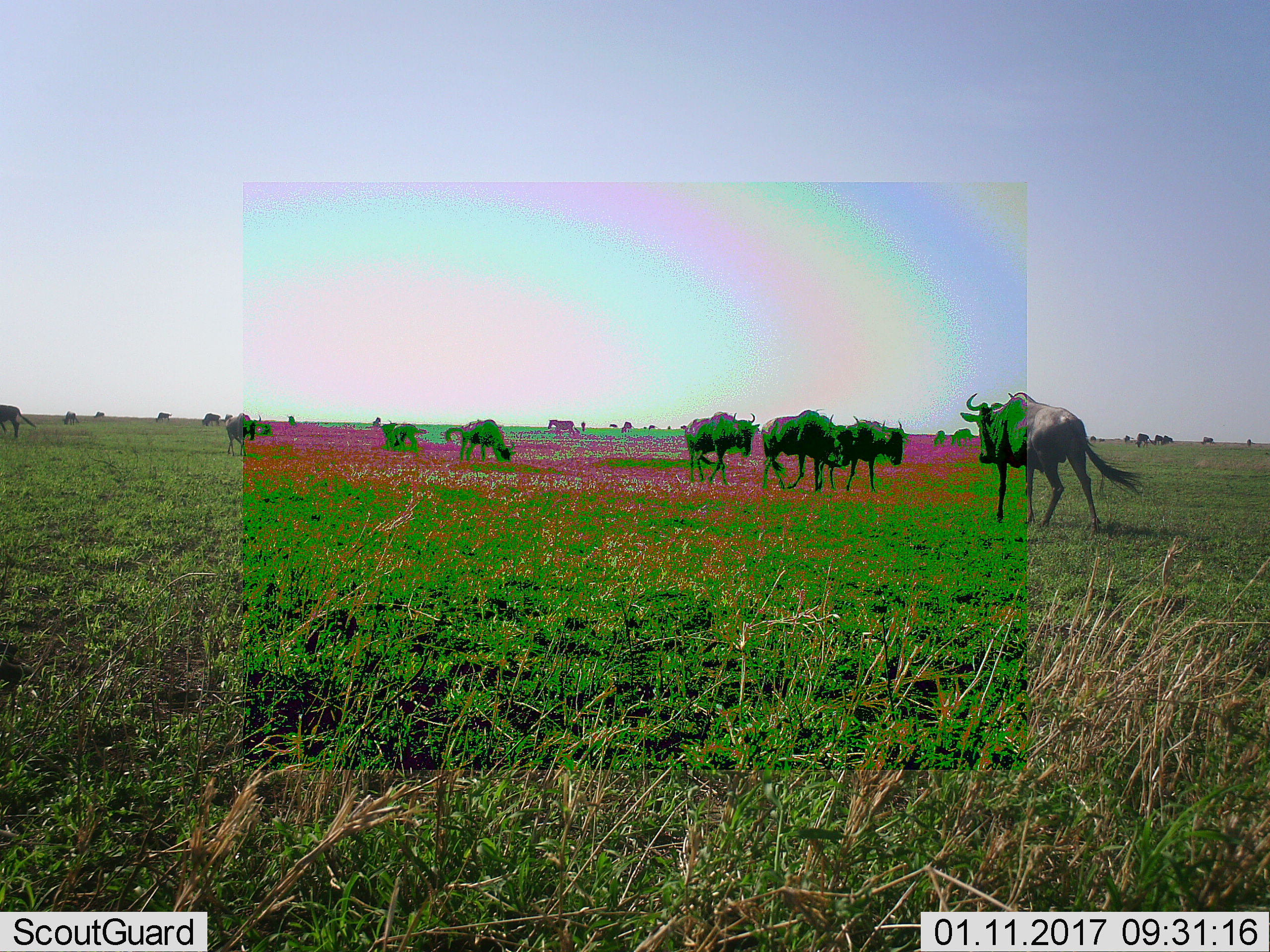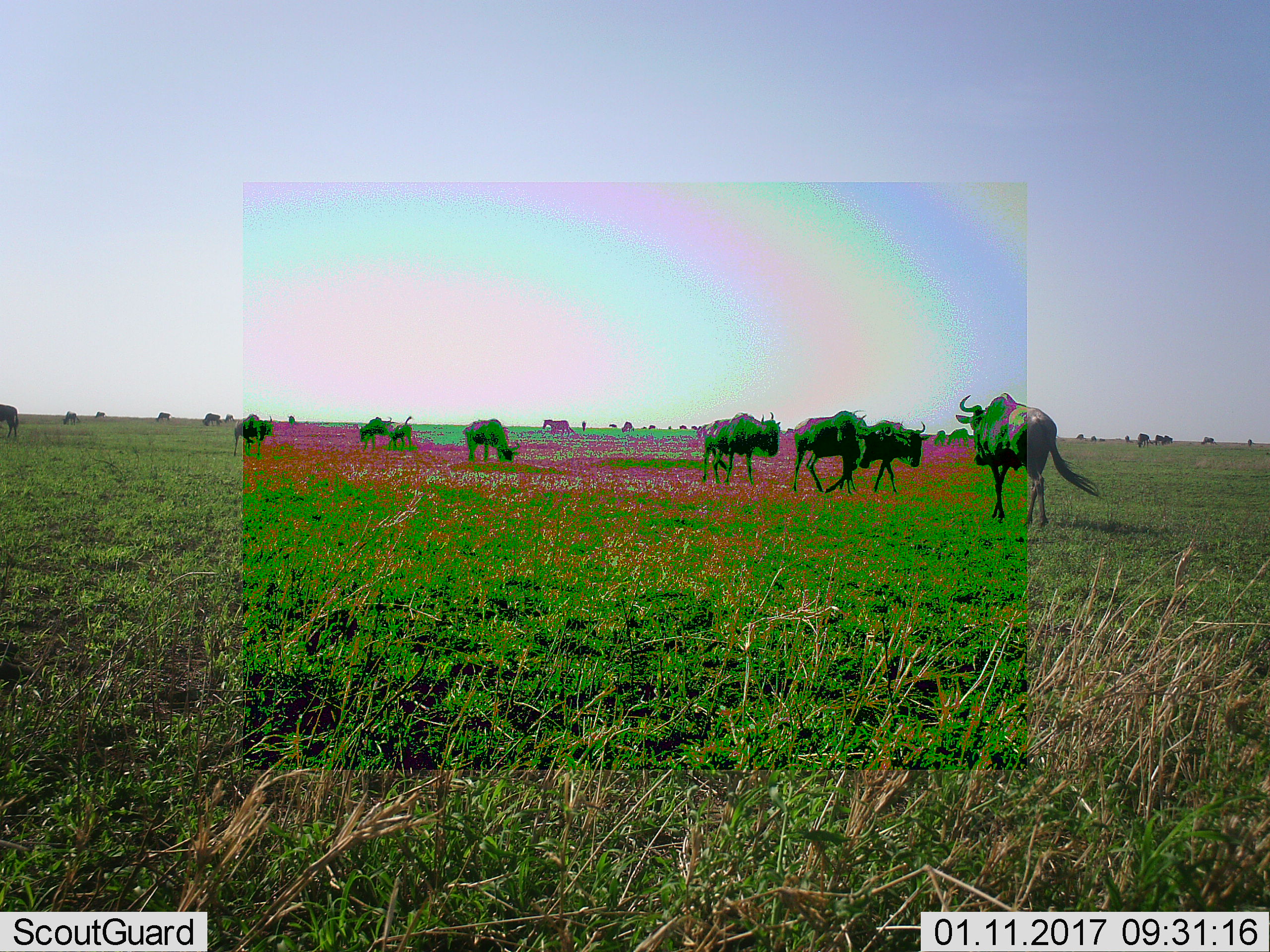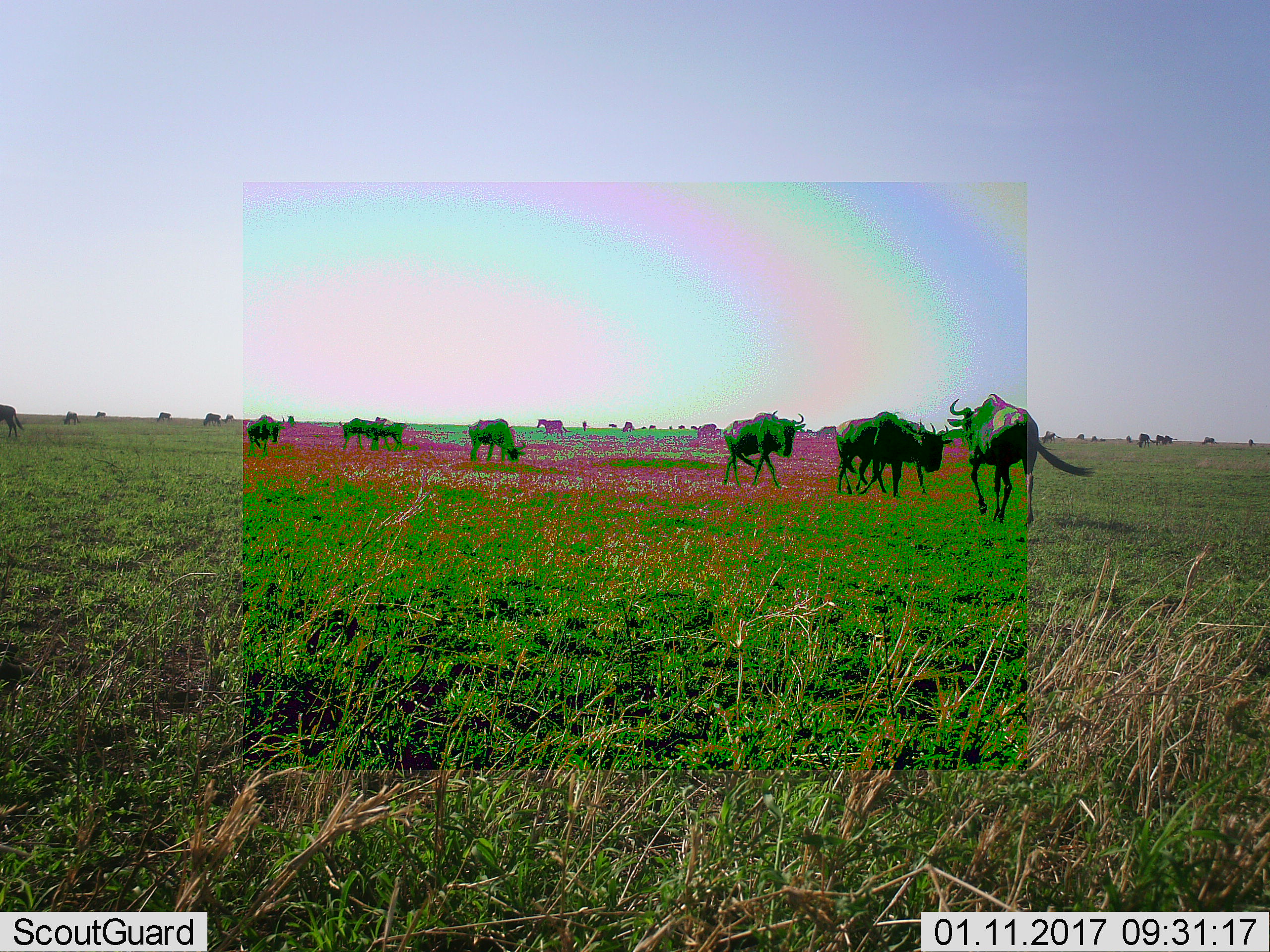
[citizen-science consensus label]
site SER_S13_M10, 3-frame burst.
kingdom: Animalia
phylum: Chordata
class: Mammalia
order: Artiodactyla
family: Bovidae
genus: Connochaetes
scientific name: Connochaetes taurinus taurinus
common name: blue wildebeest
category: wildebeestblue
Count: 11-50.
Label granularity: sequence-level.